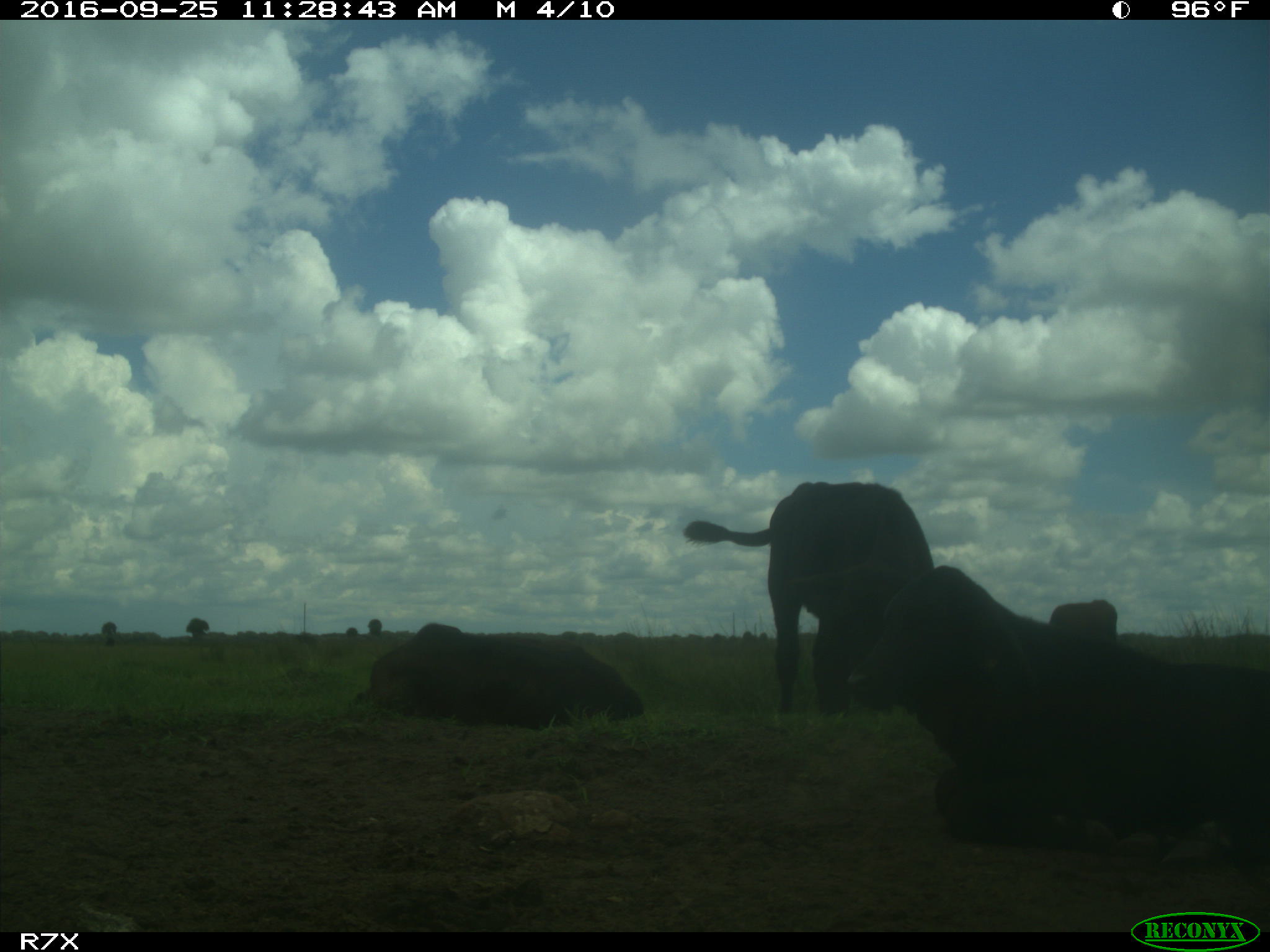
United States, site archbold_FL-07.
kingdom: Animalia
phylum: Chordata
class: Mammalia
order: Artiodactyla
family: Bovidae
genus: Bos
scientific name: Bos taurus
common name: domestic cow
Bos taurus (domestic cow).